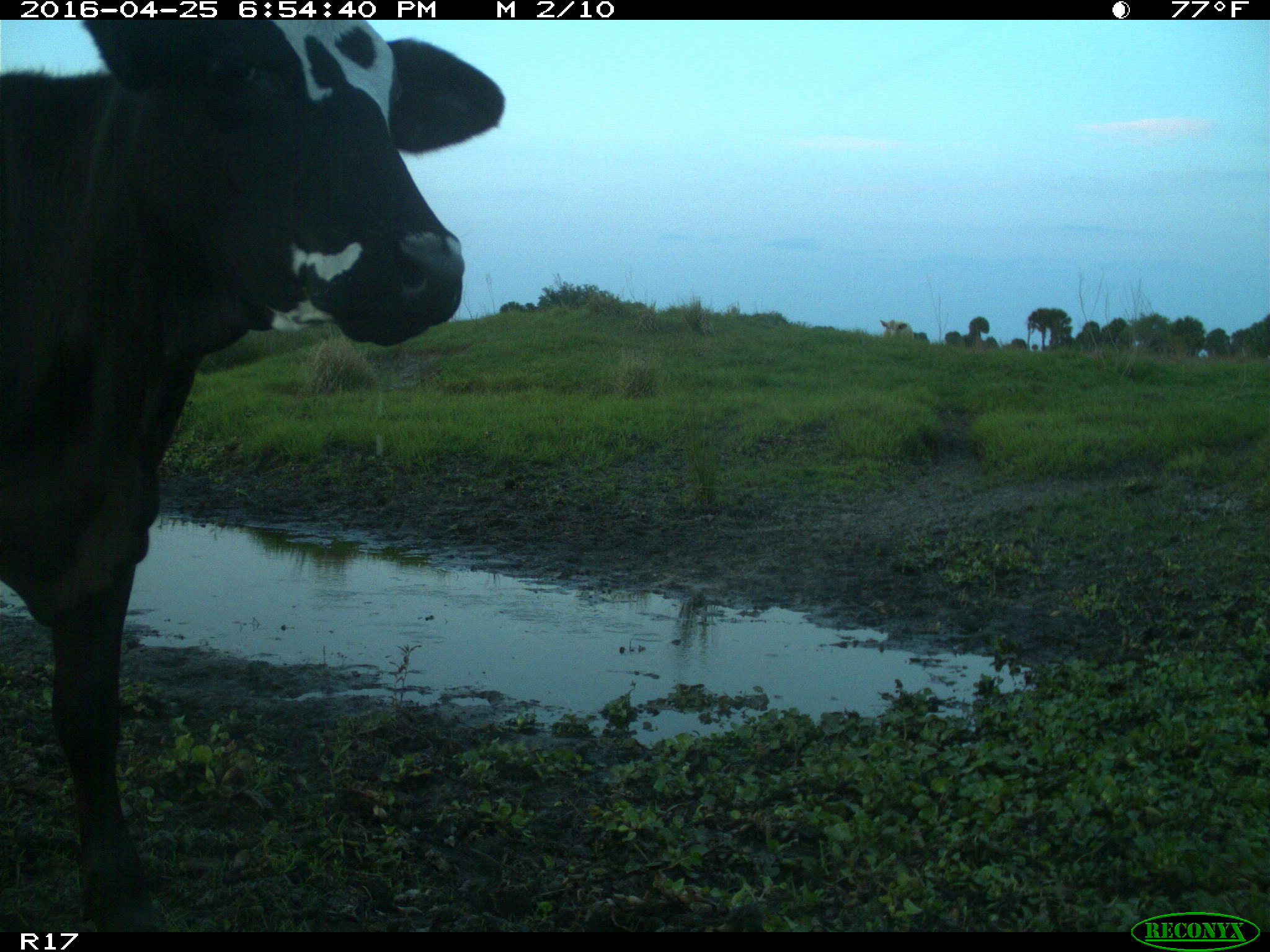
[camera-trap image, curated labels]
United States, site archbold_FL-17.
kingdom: Animalia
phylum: Chordata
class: Mammalia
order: Artiodactyla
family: Bovidae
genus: Bos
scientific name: Bos taurus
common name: domestic cow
Bos taurus (domestic cow).